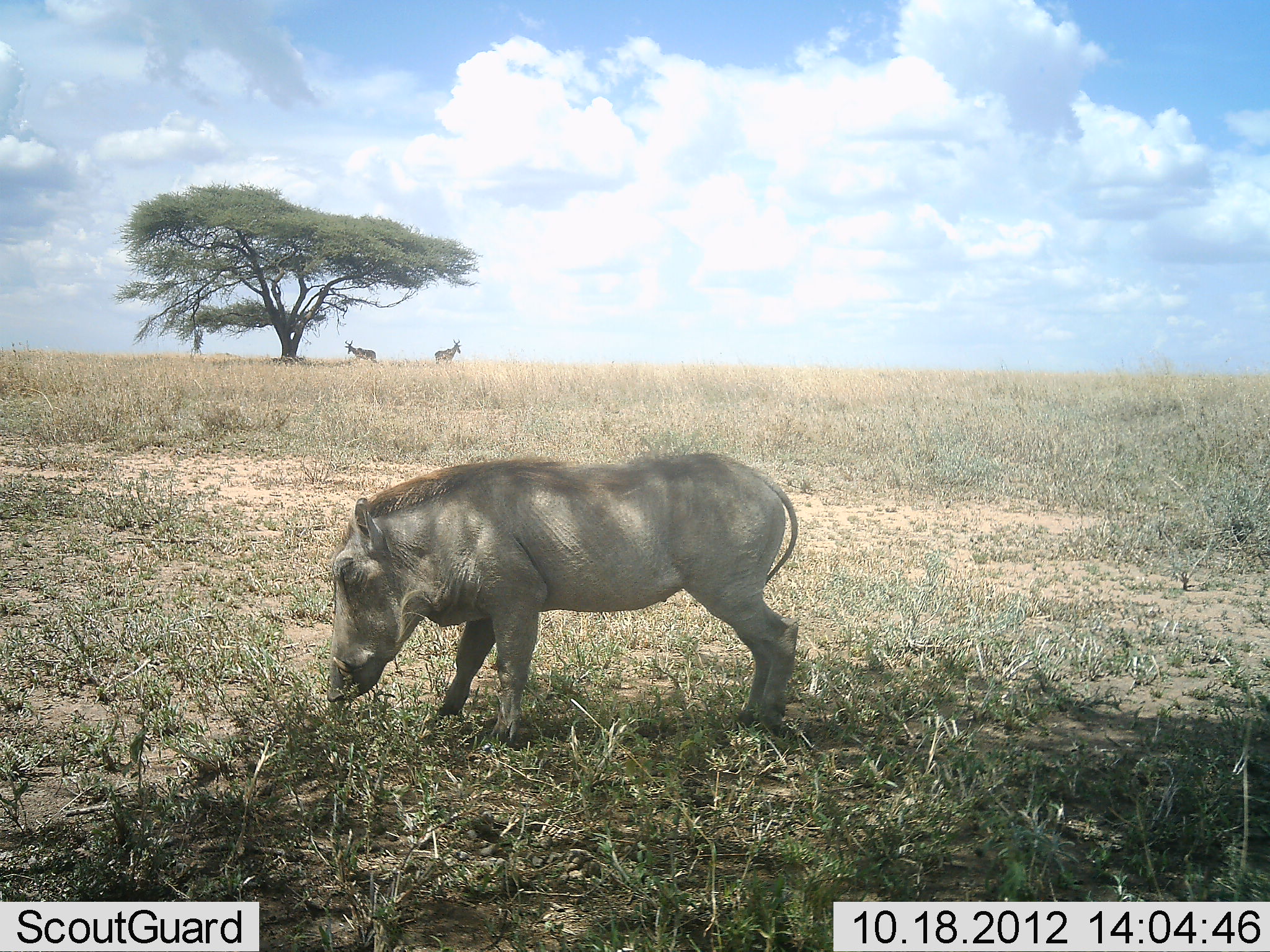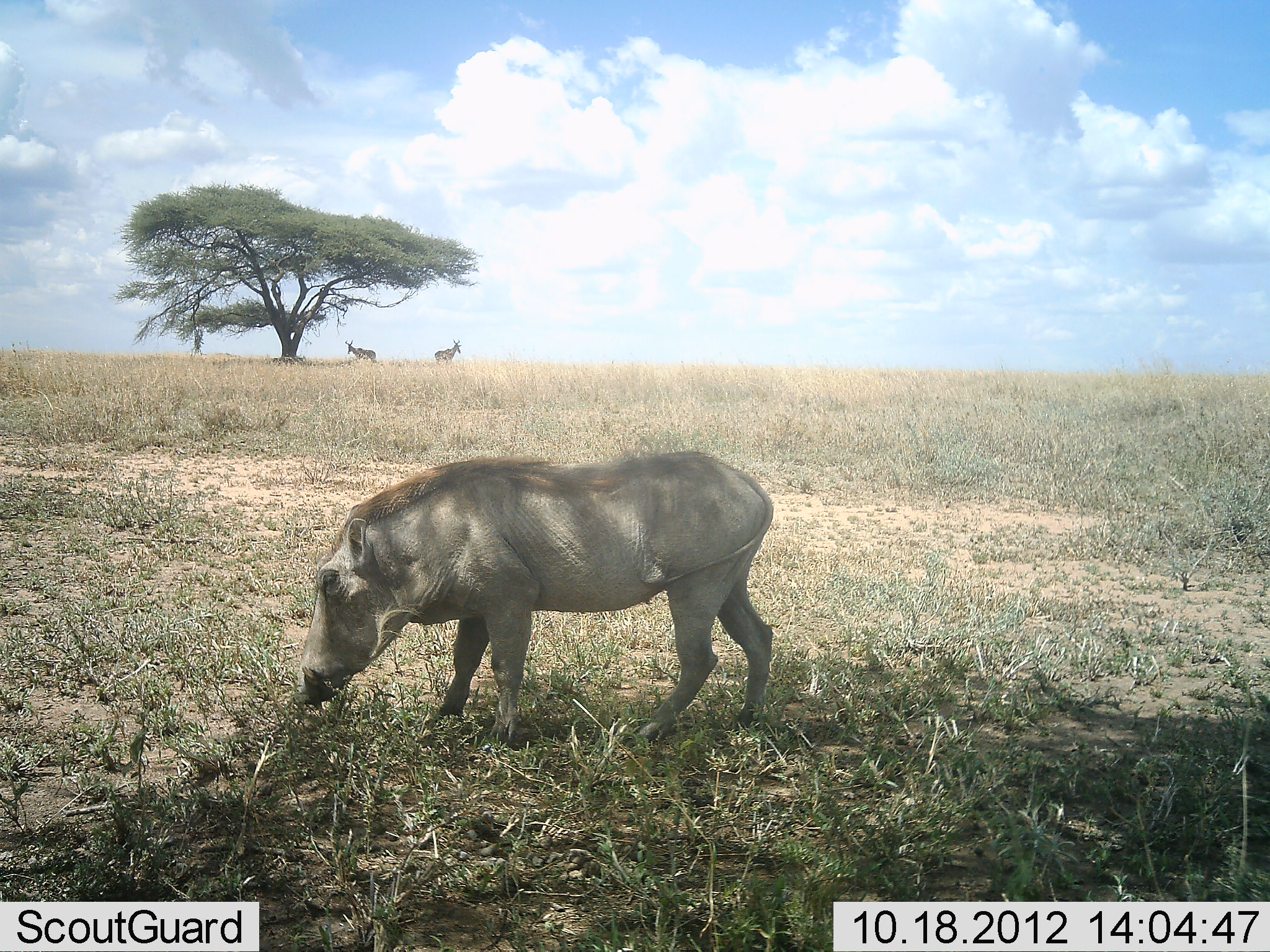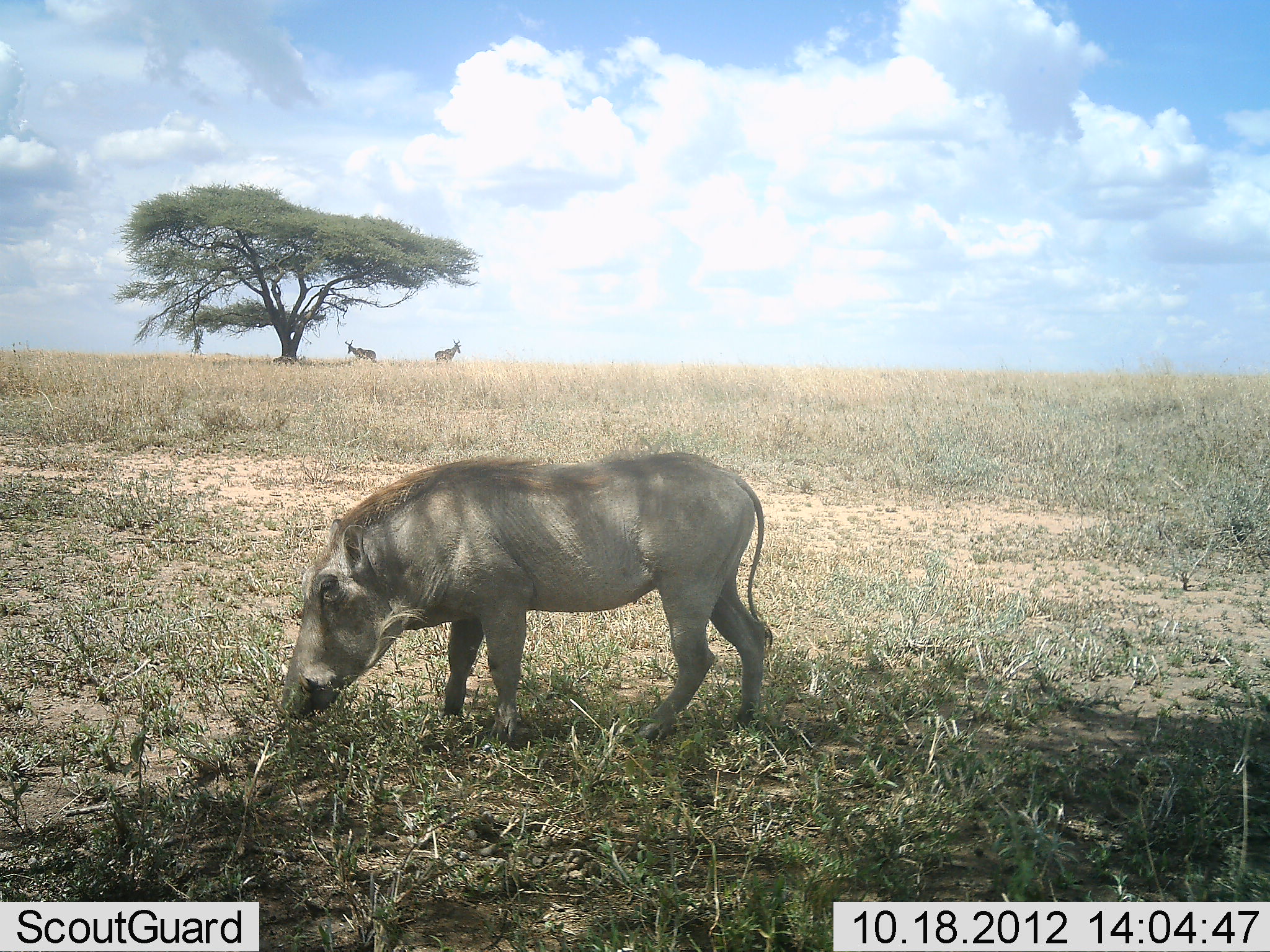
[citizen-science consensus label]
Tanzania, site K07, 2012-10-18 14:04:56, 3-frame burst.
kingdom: Animalia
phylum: Chordata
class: Mammalia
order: Artiodactyla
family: Bovidae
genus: Alcelaphus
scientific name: Alcelaphus buselaphus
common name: hartebeest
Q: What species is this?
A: Hartebeest (Alcelaphus buselaphus).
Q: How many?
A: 2.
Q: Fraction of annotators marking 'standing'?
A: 90%.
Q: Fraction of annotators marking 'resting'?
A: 0%.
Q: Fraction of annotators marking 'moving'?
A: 10%.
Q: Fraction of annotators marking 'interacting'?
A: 0%.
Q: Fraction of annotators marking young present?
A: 0%.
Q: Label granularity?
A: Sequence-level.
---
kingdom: Animalia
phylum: Chordata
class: Mammalia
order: Artiodactyla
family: Suidae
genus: Phacochoerus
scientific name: Phacochoerus africanus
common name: warthog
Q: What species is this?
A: Warthog (Phacochoerus africanus).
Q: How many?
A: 1.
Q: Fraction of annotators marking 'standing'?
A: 35%.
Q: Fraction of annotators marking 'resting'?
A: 0%.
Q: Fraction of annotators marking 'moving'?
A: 6%.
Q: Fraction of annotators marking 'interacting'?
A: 0%.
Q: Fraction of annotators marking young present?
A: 0%.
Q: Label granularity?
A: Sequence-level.